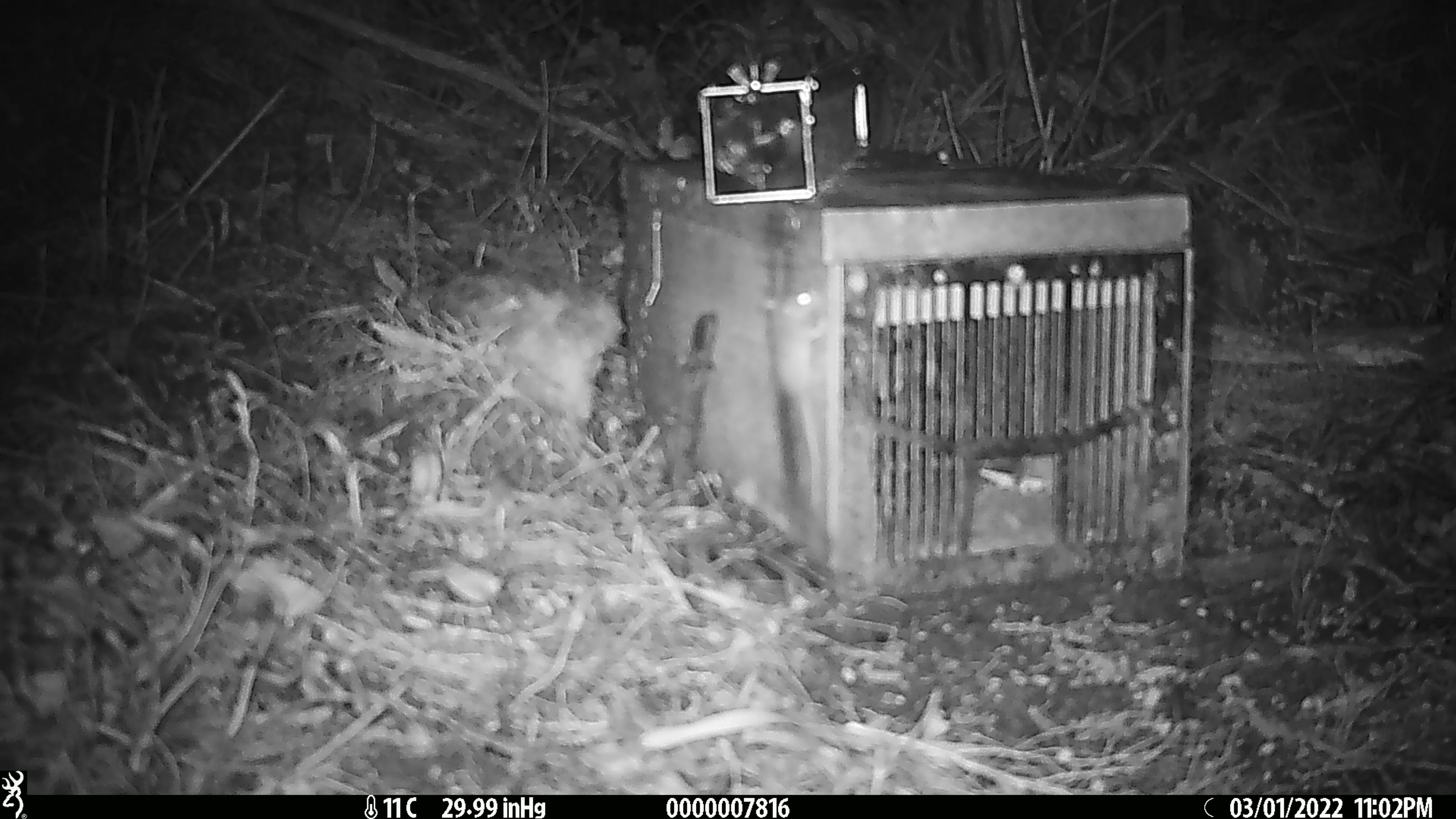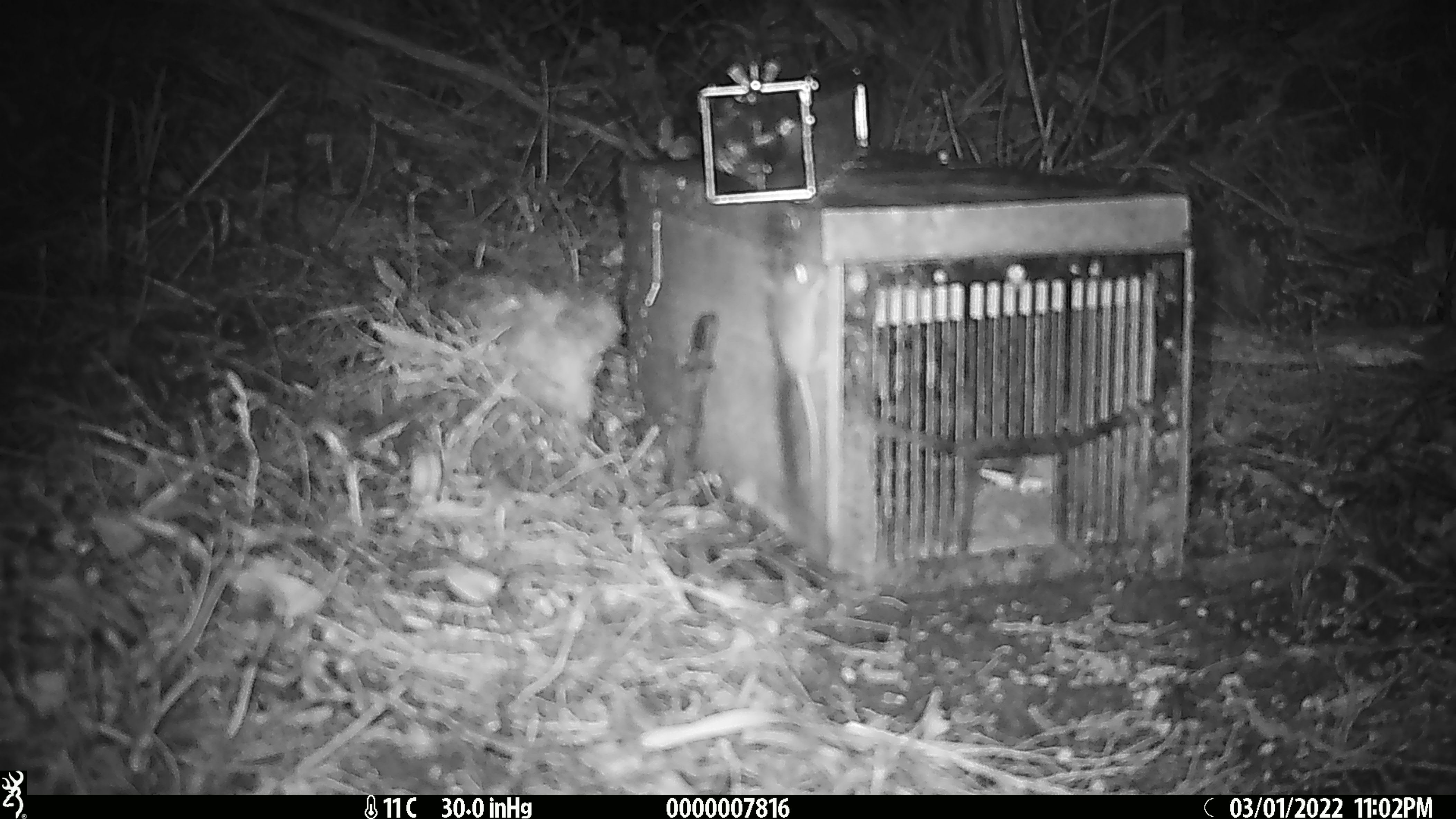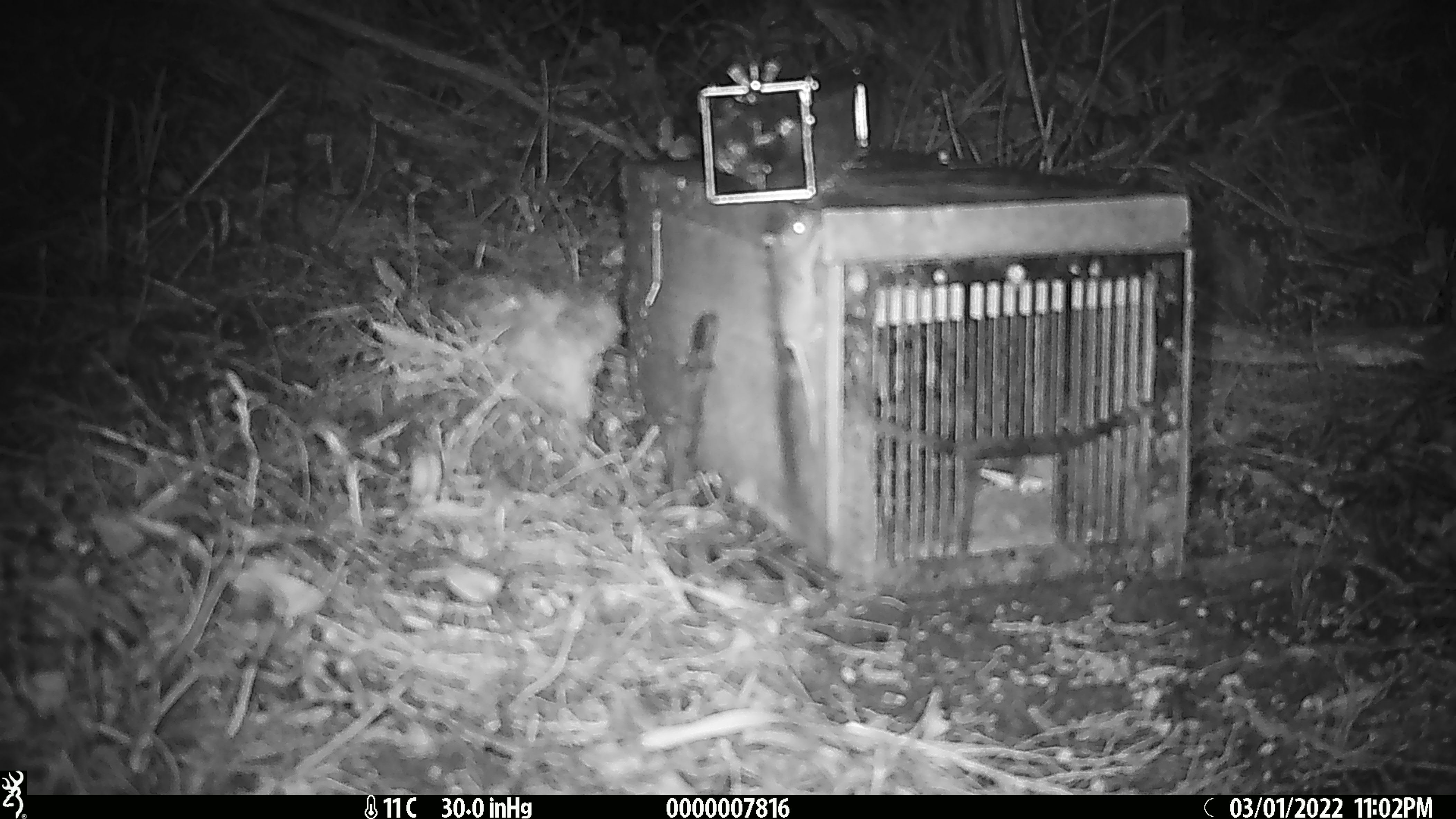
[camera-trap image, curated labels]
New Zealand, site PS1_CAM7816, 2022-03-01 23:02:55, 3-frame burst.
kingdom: Animalia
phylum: Chordata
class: Mammalia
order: Rodentia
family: Muridae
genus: Mus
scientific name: Mus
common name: mouse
Mouse (Mus).